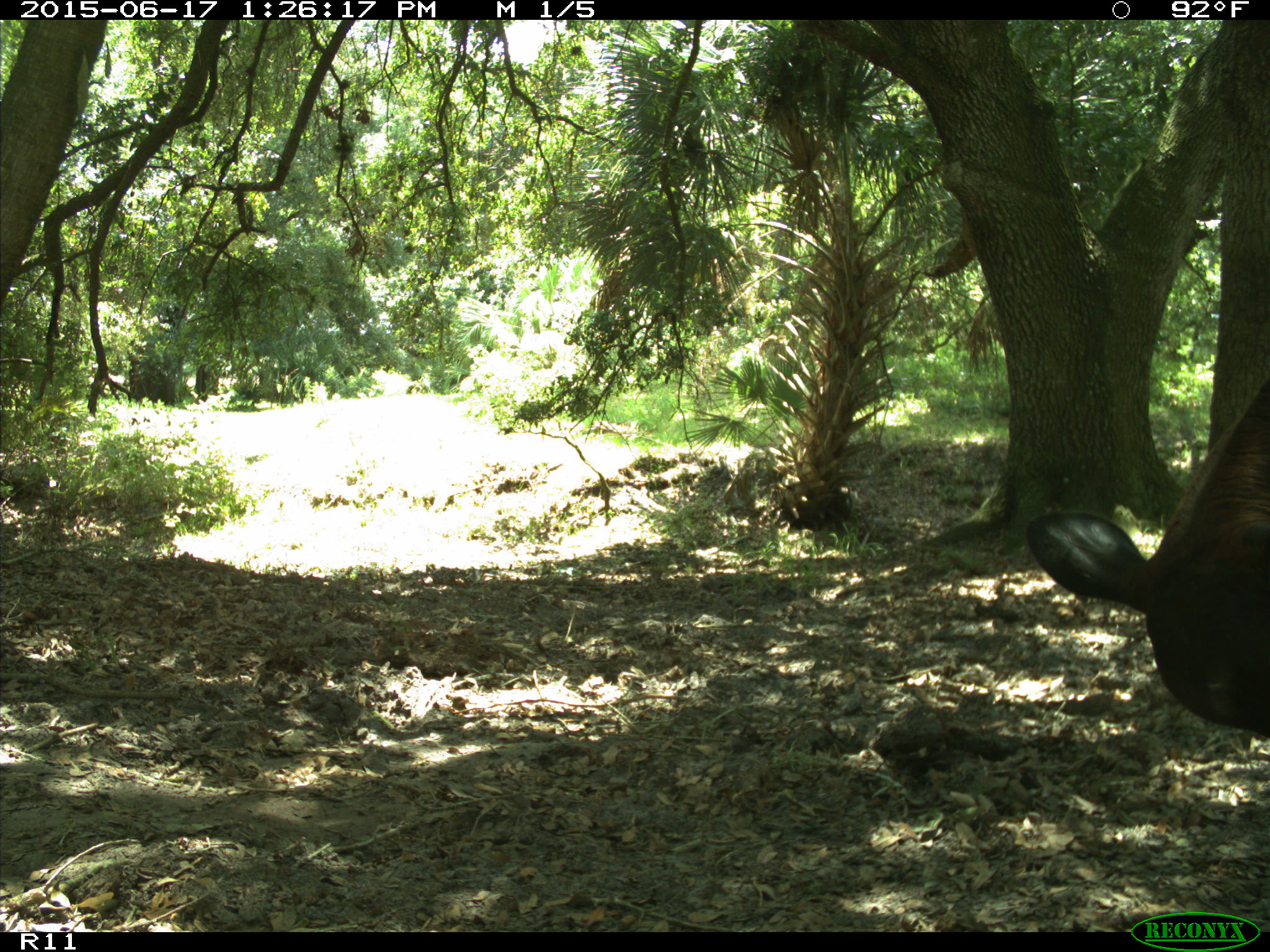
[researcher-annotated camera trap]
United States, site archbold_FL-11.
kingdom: Animalia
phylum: Chordata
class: Mammalia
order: Artiodactyla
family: Bovidae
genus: Bos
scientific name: Bos taurus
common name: domestic cow